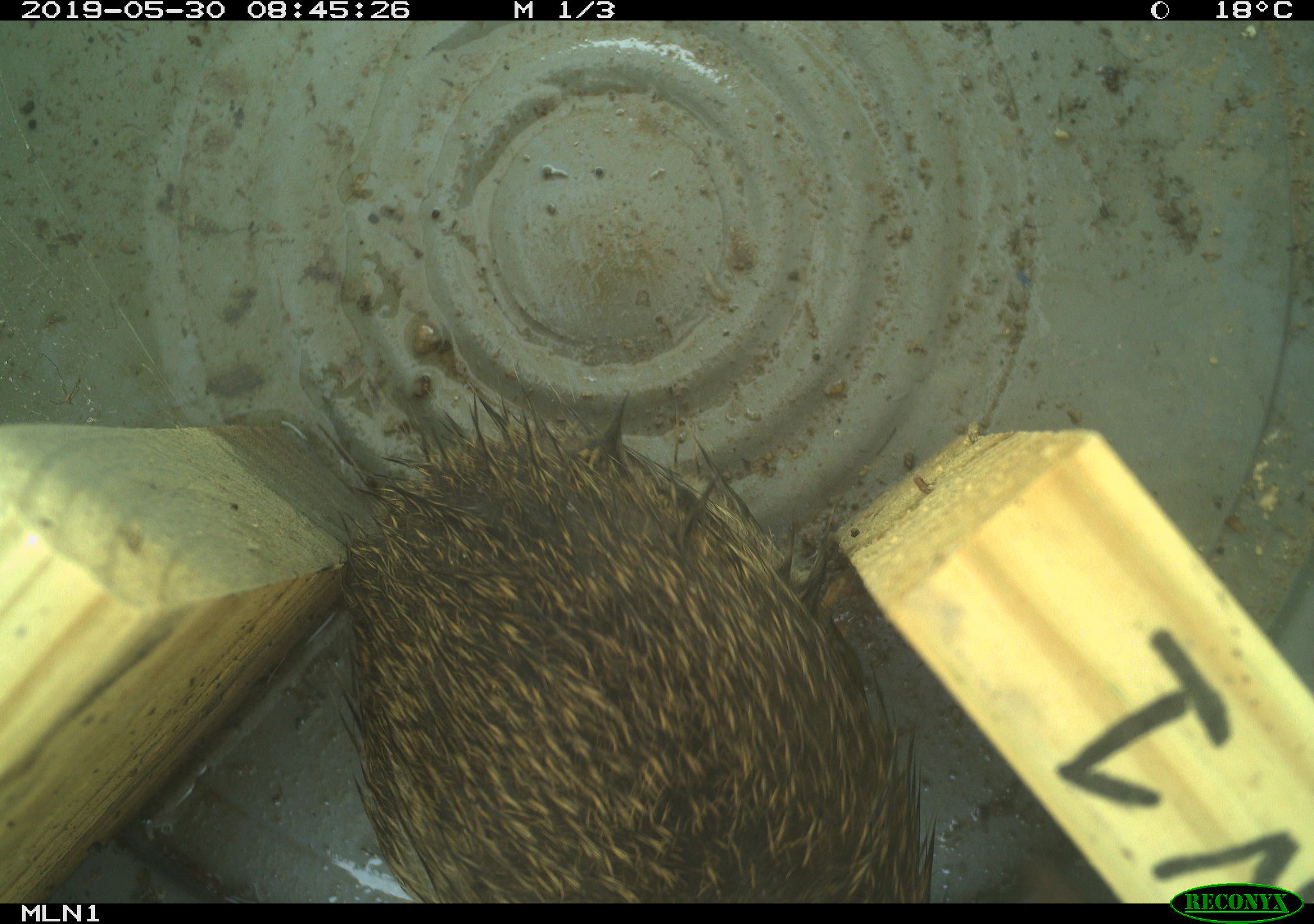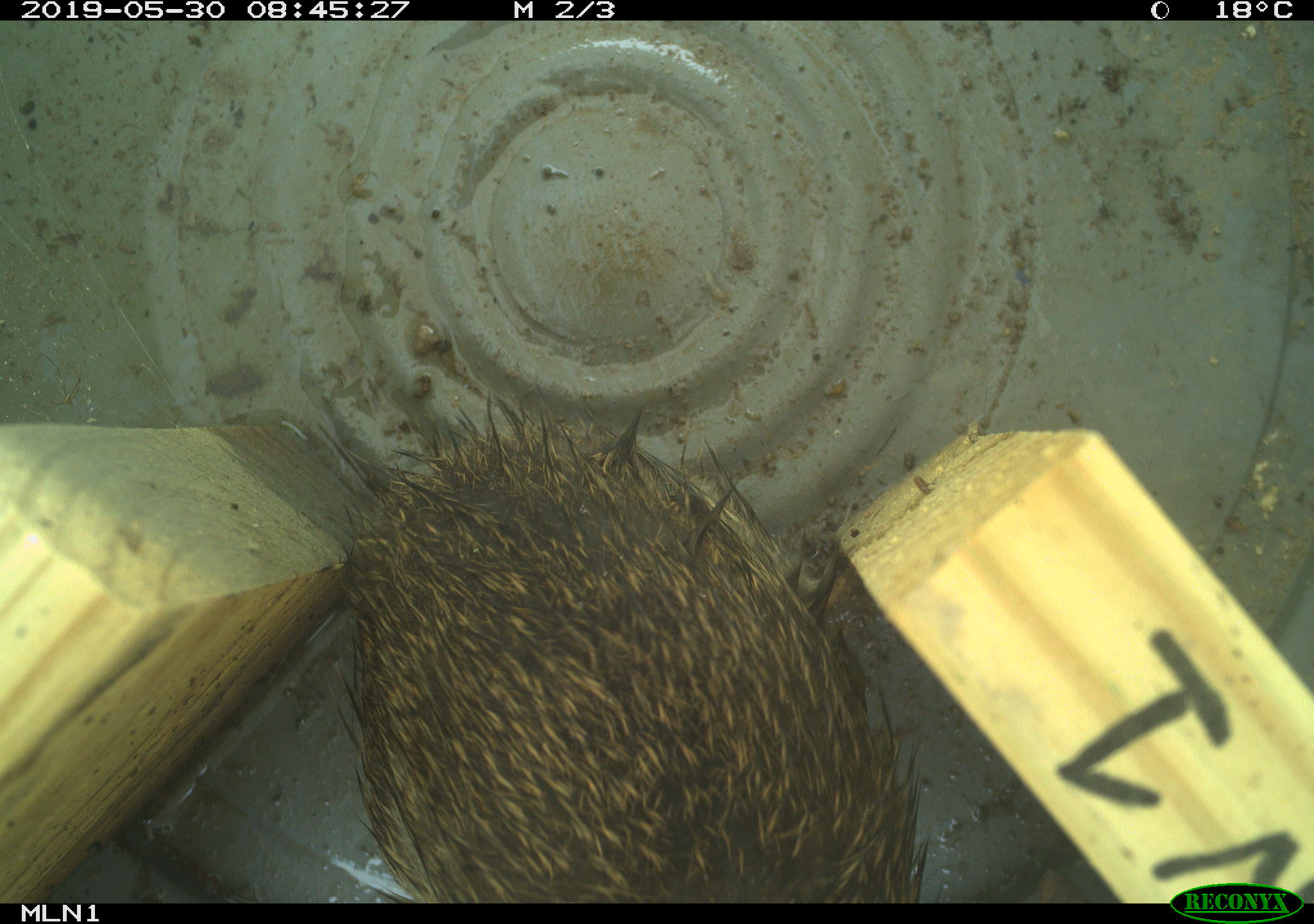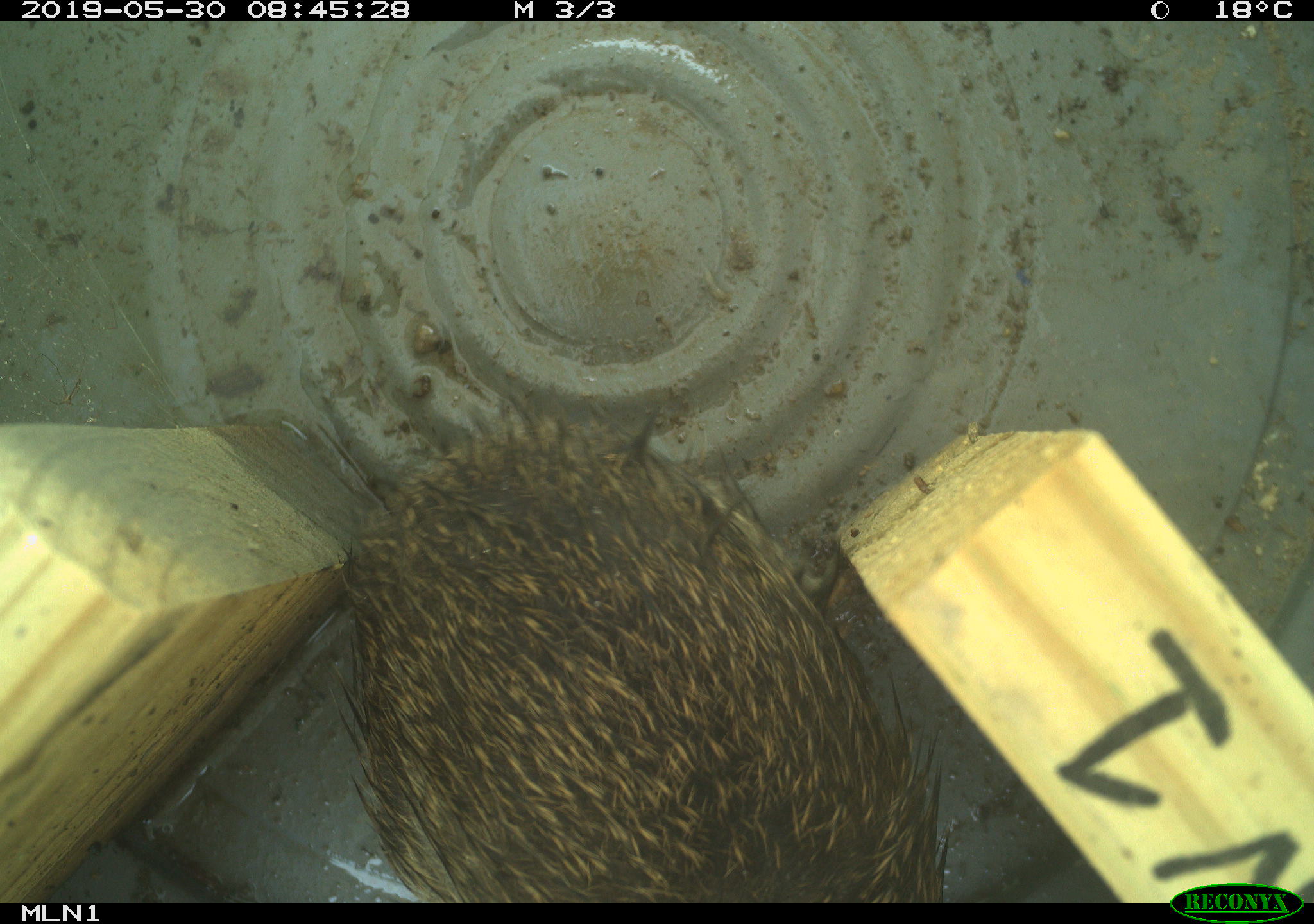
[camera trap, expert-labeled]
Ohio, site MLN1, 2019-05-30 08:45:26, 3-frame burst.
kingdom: Animalia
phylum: Chordata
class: Mammalia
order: Lagomorpha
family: Leporidae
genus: Sylvilagus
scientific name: Sylvilagus floridanus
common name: eastern cottontail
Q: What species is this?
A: Eastern cottontail (Sylvilagus floridanus).